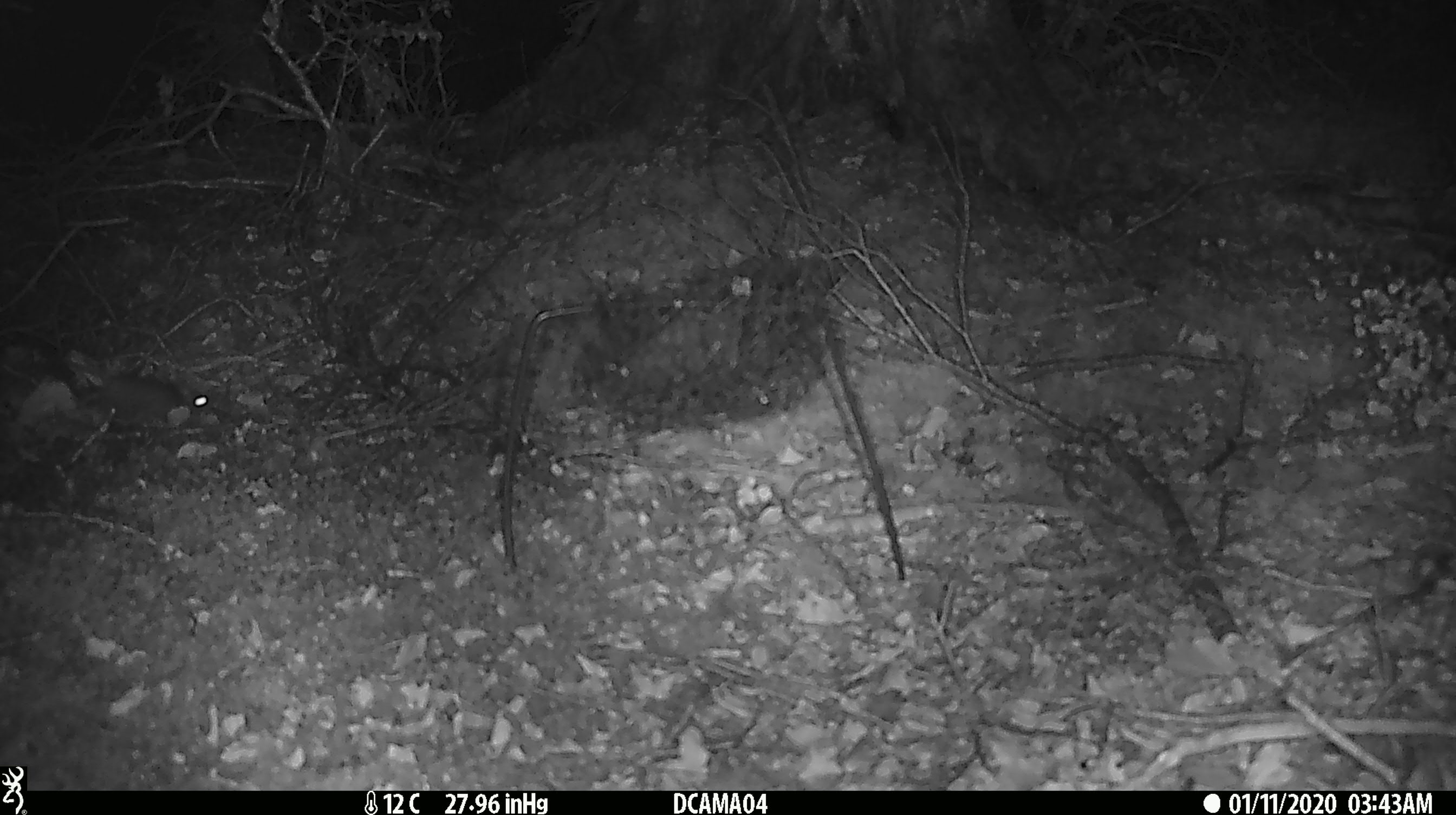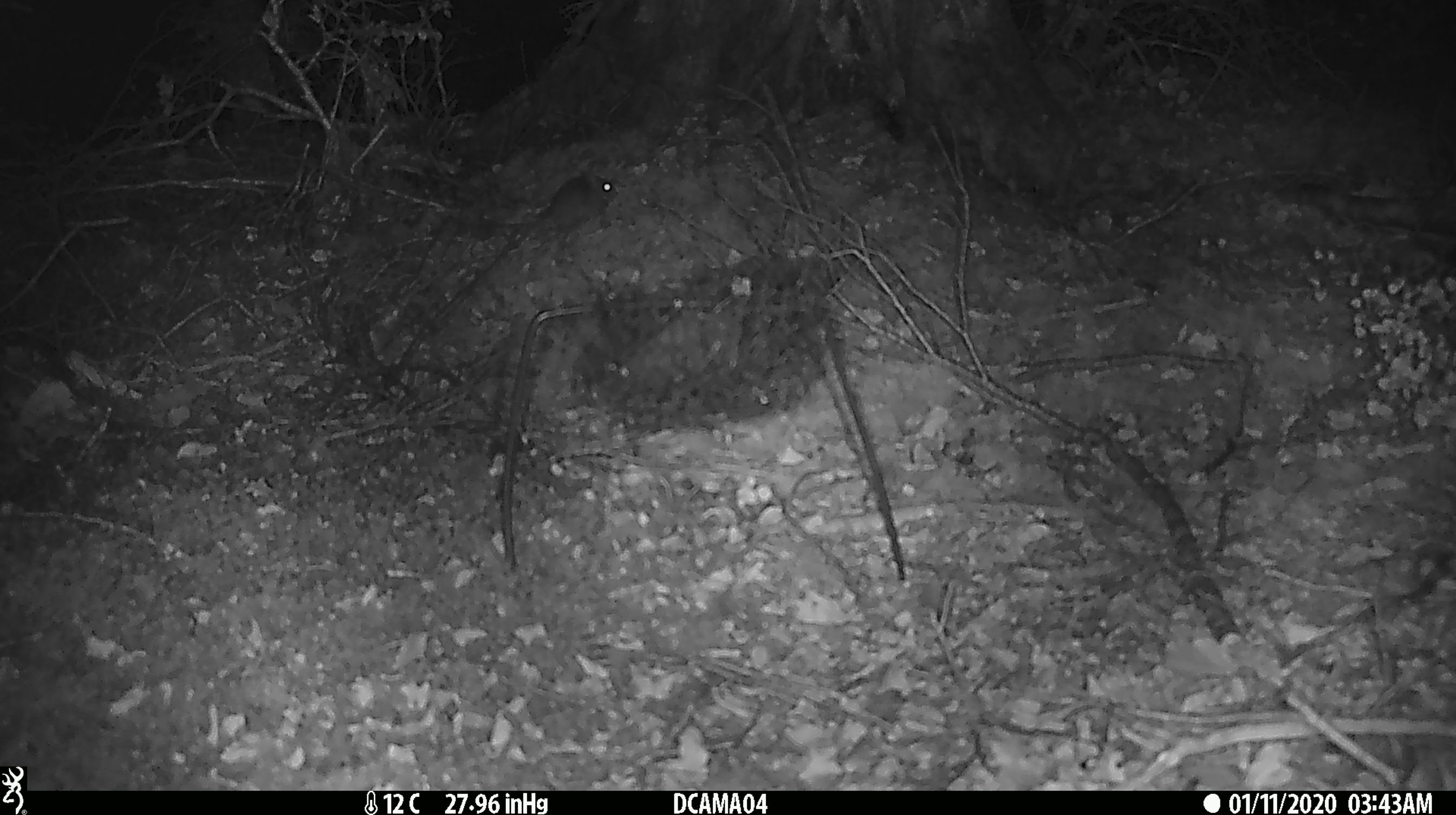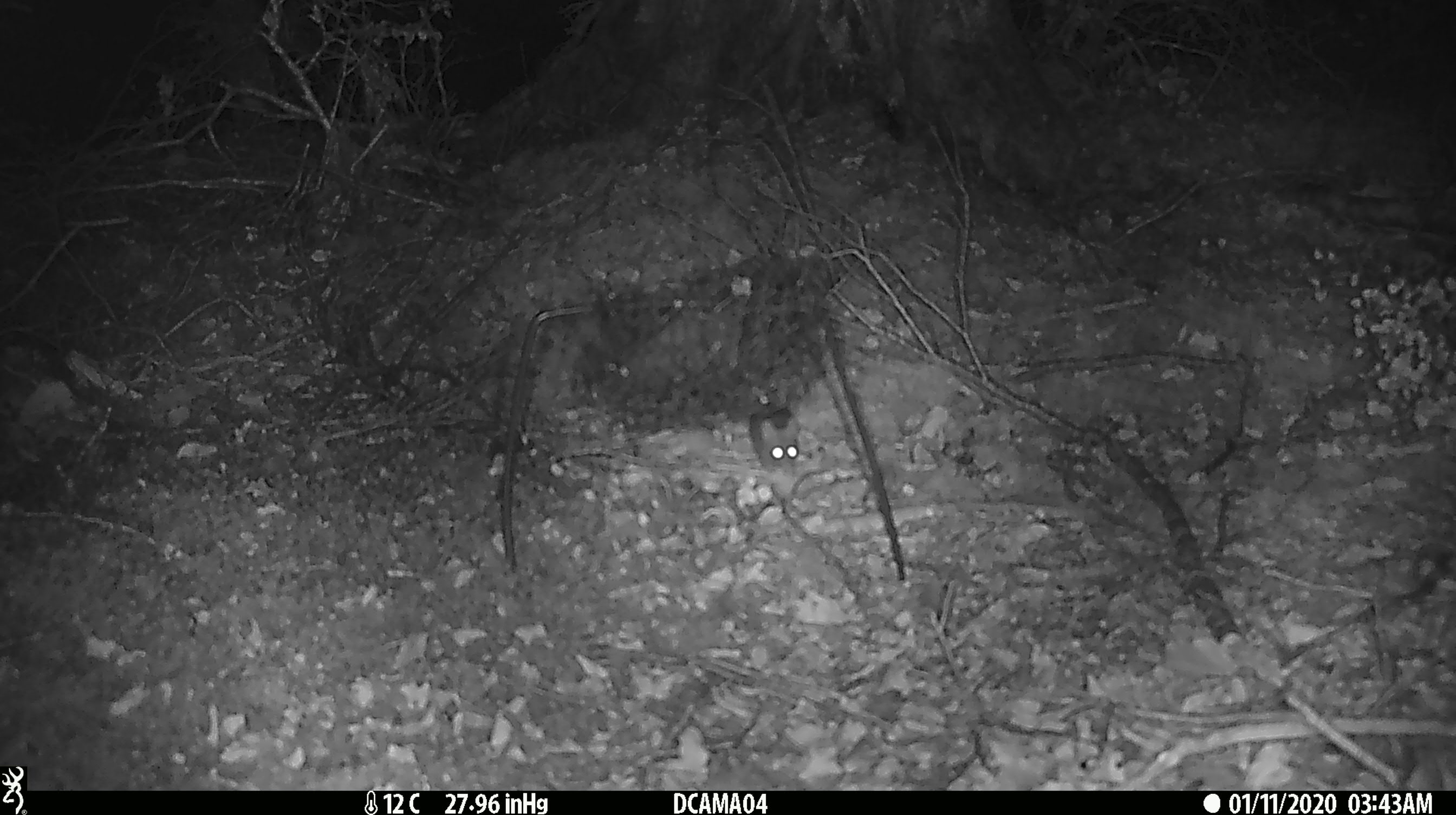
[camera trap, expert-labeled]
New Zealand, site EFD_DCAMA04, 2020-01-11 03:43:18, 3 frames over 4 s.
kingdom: Animalia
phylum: Chordata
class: Mammalia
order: Rodentia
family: Muridae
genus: Mus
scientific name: Mus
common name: mouse